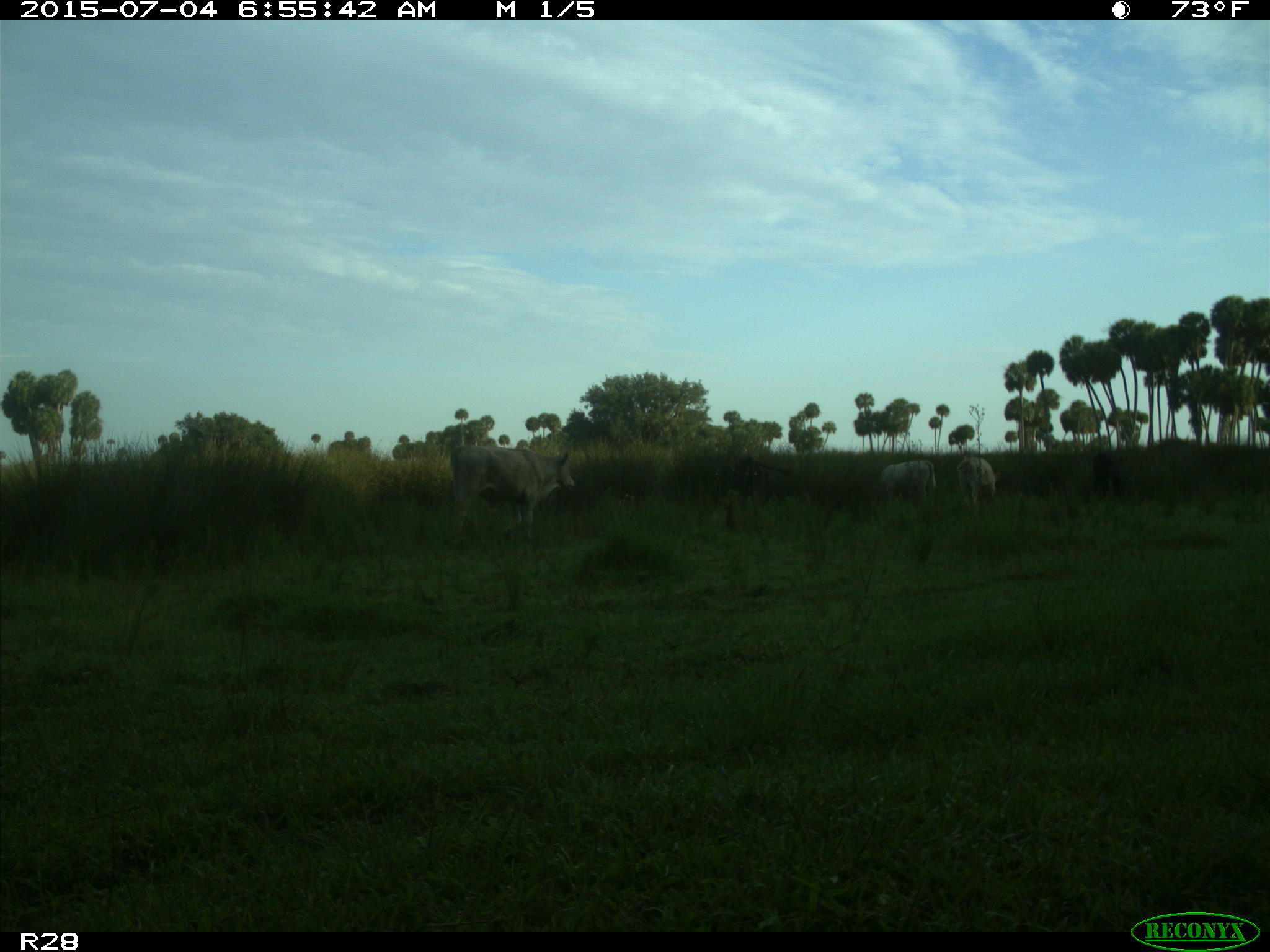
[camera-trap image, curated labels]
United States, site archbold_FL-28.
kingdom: Animalia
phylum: Chordata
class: Mammalia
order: Artiodactyla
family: Bovidae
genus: Bos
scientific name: Bos taurus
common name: domestic cow